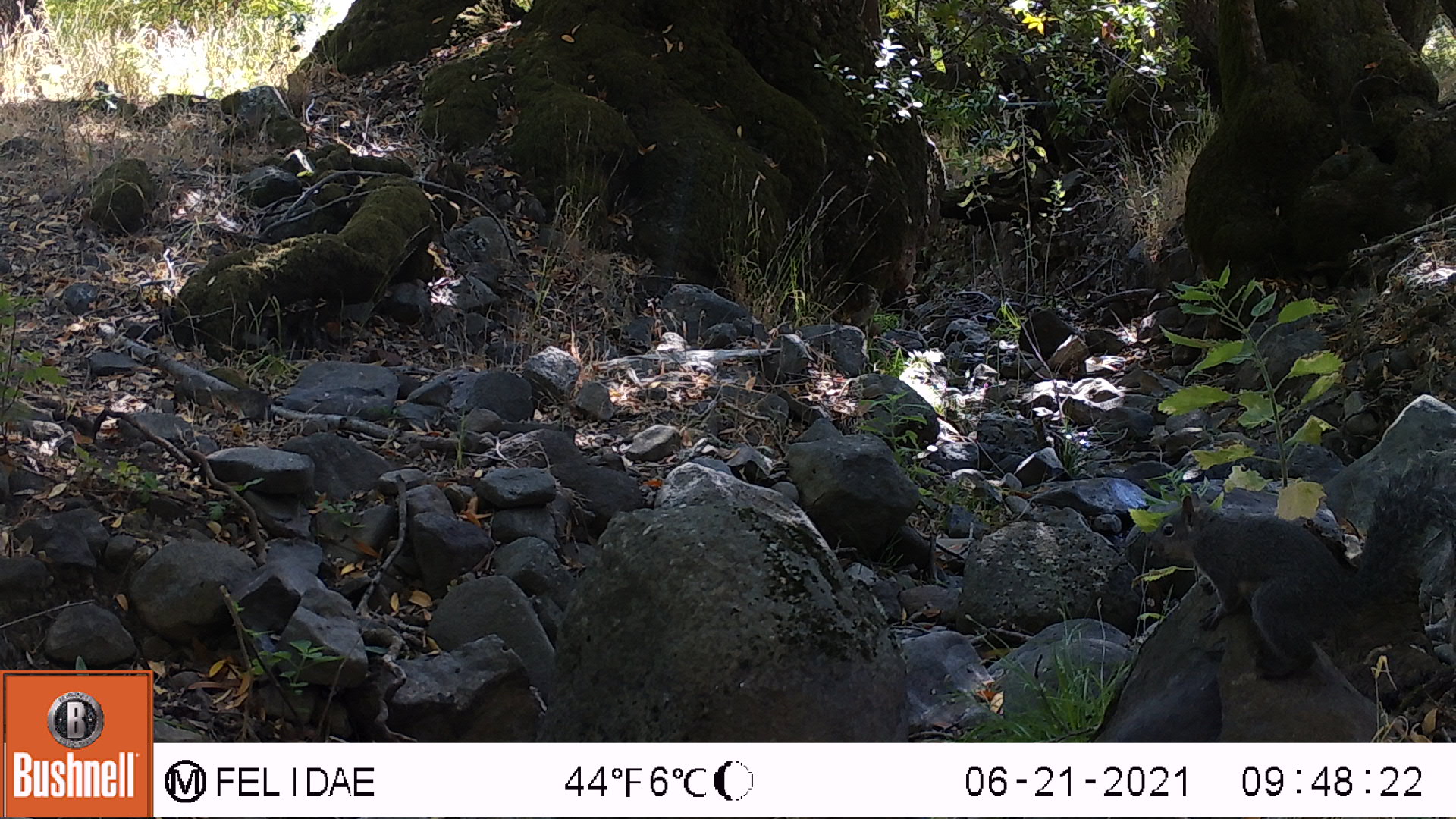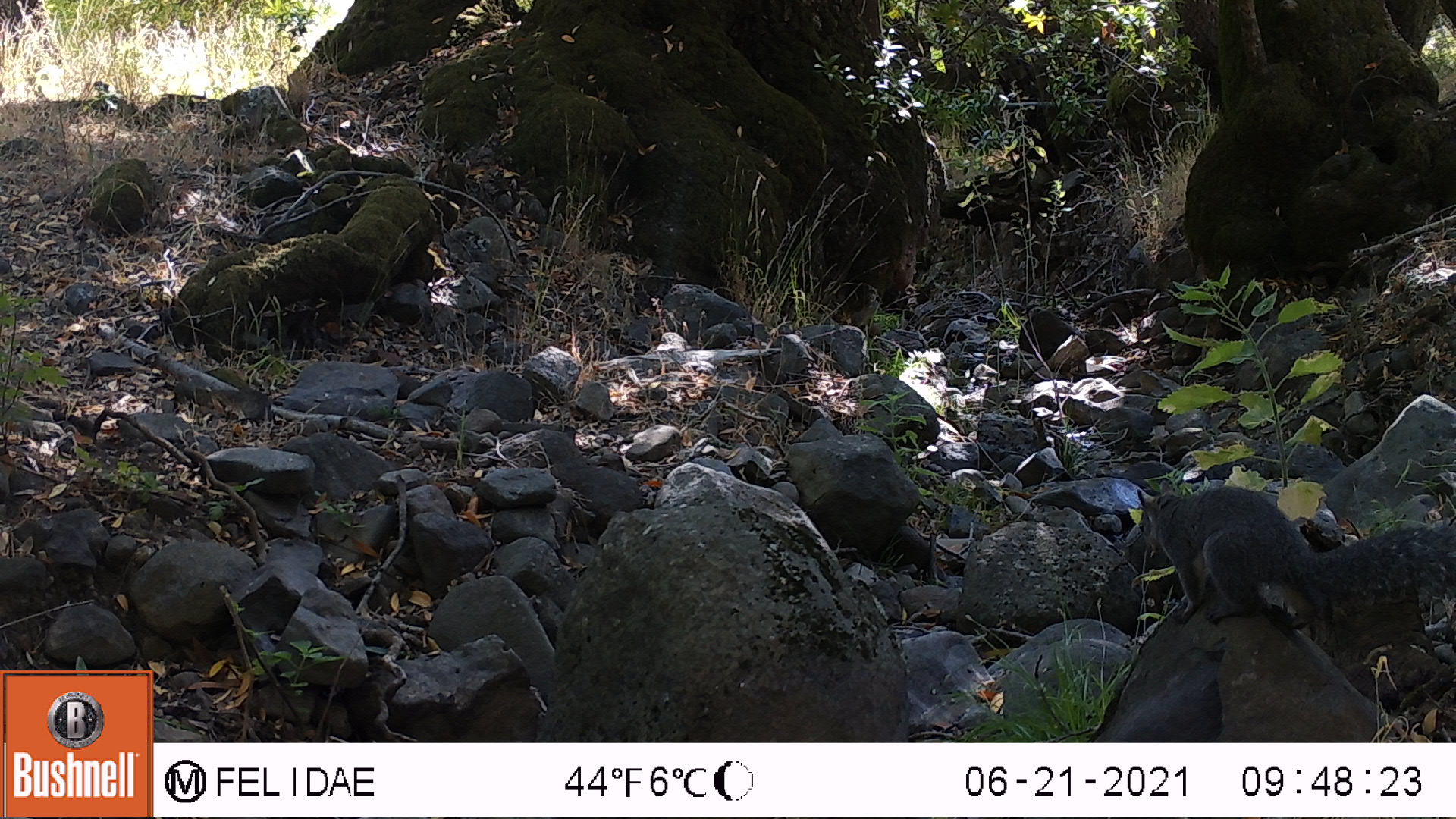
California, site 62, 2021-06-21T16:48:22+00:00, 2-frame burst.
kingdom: Animalia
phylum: Chordata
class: Mammalia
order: Rodentia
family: Sciuridae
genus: Sciurus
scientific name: Sciurus griseus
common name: western gray squirrel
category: western grey squirrel